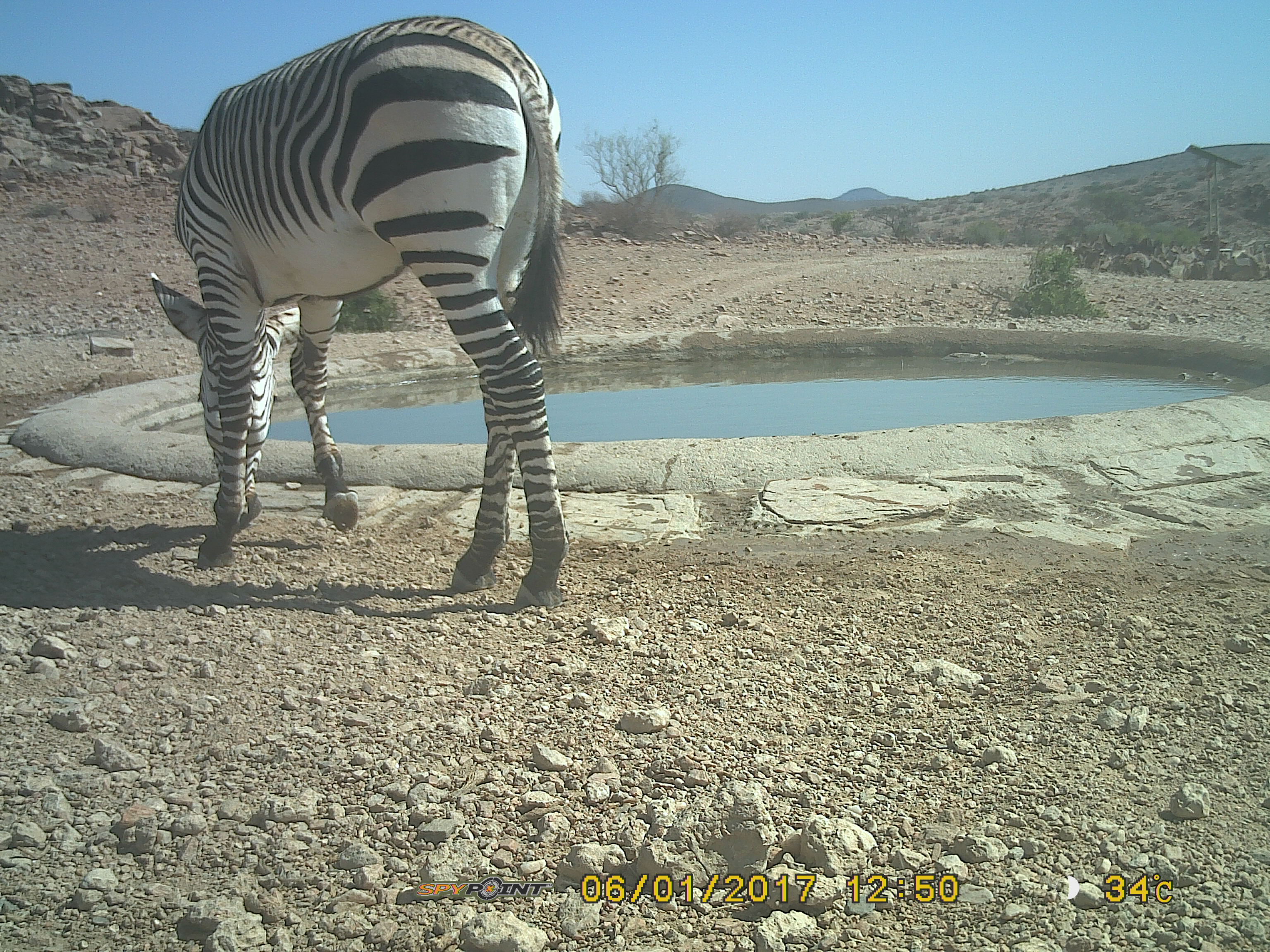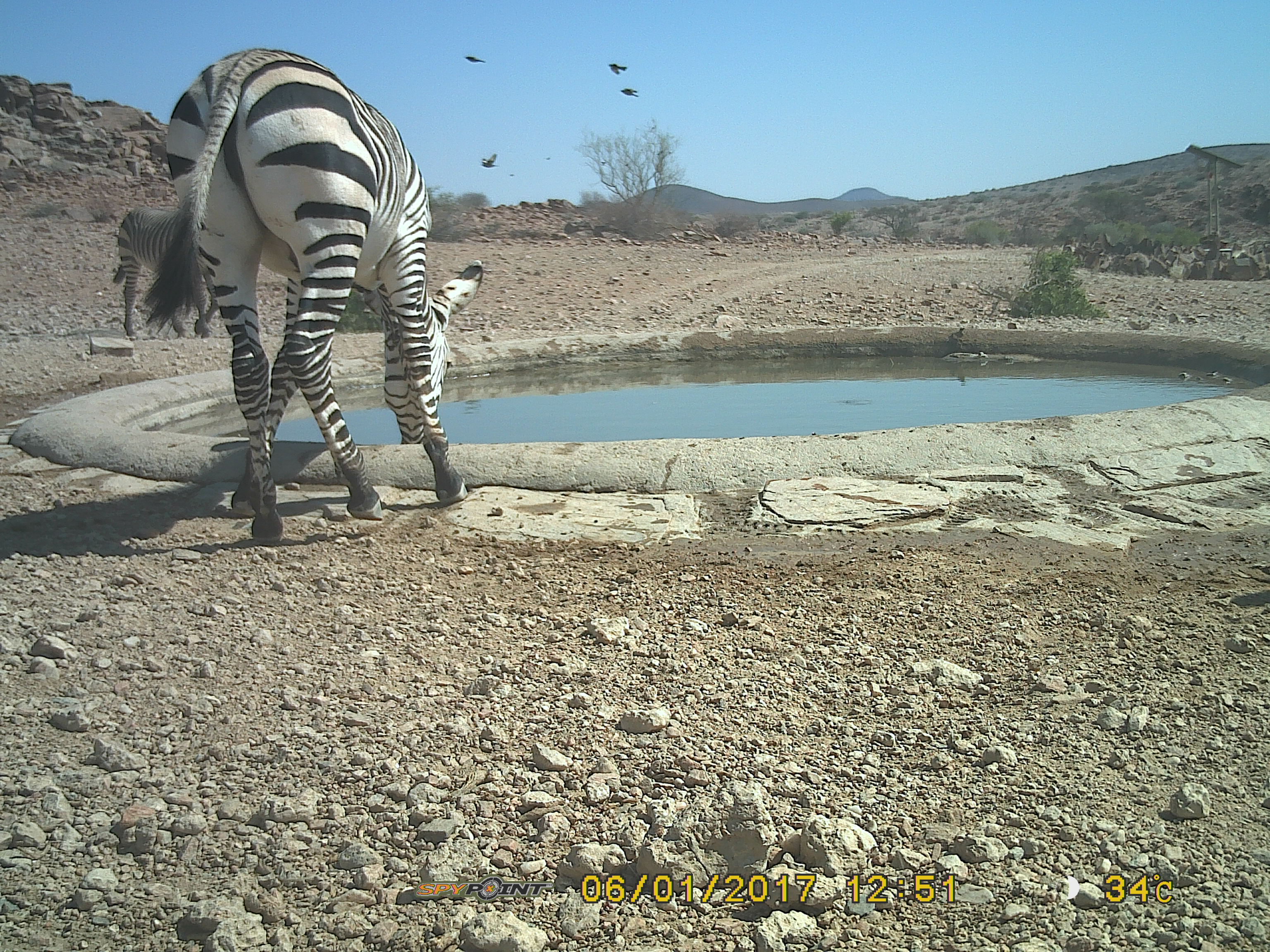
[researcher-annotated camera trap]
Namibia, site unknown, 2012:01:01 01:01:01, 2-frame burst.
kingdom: Animalia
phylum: Chordata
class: Mammalia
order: Perissodactyla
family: Equidae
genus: Equus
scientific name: Equus zebra hartmannae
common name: hartmann's mountain zebra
Equus zebra hartmannae (hartmann's mountain zebra).